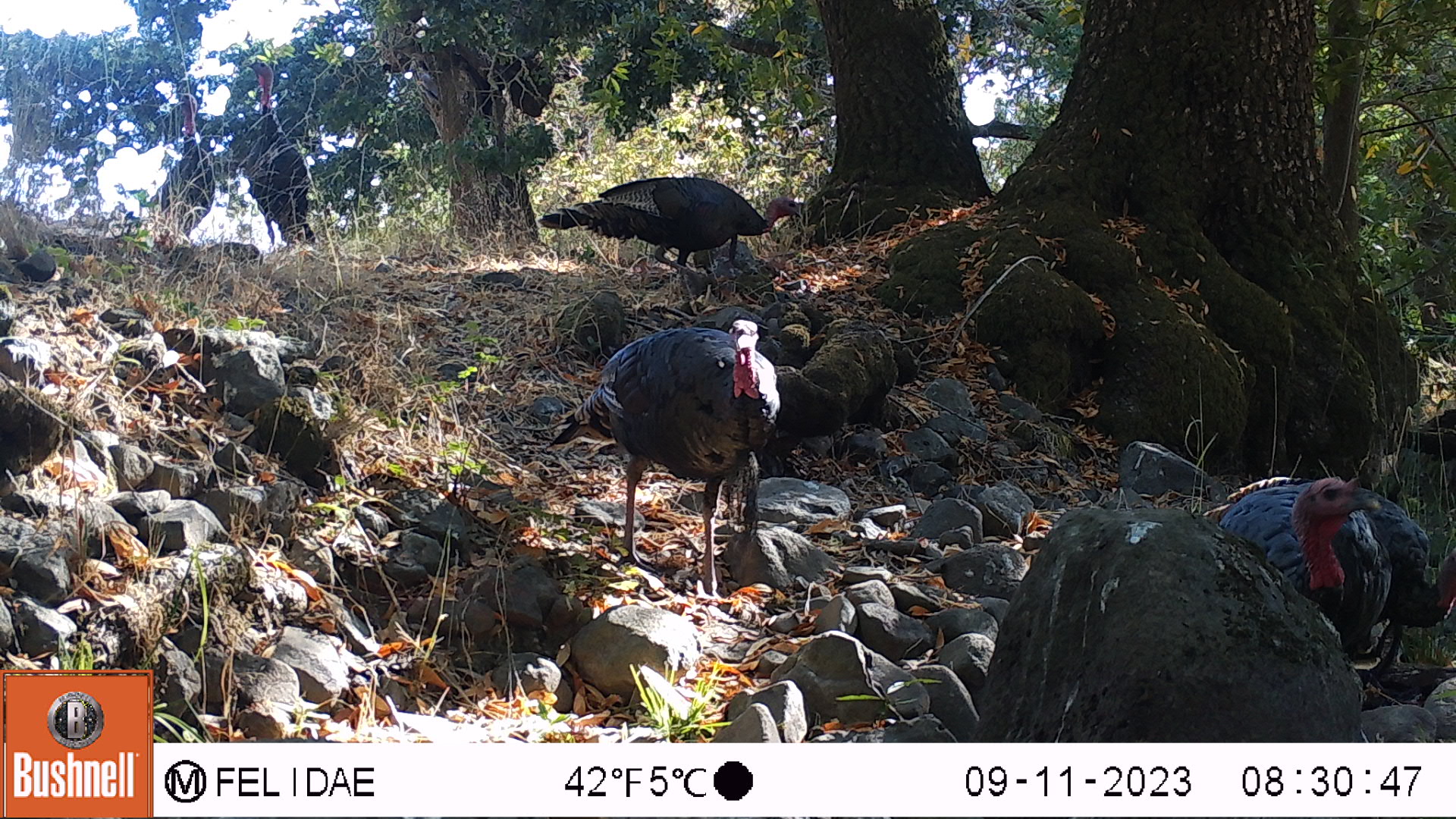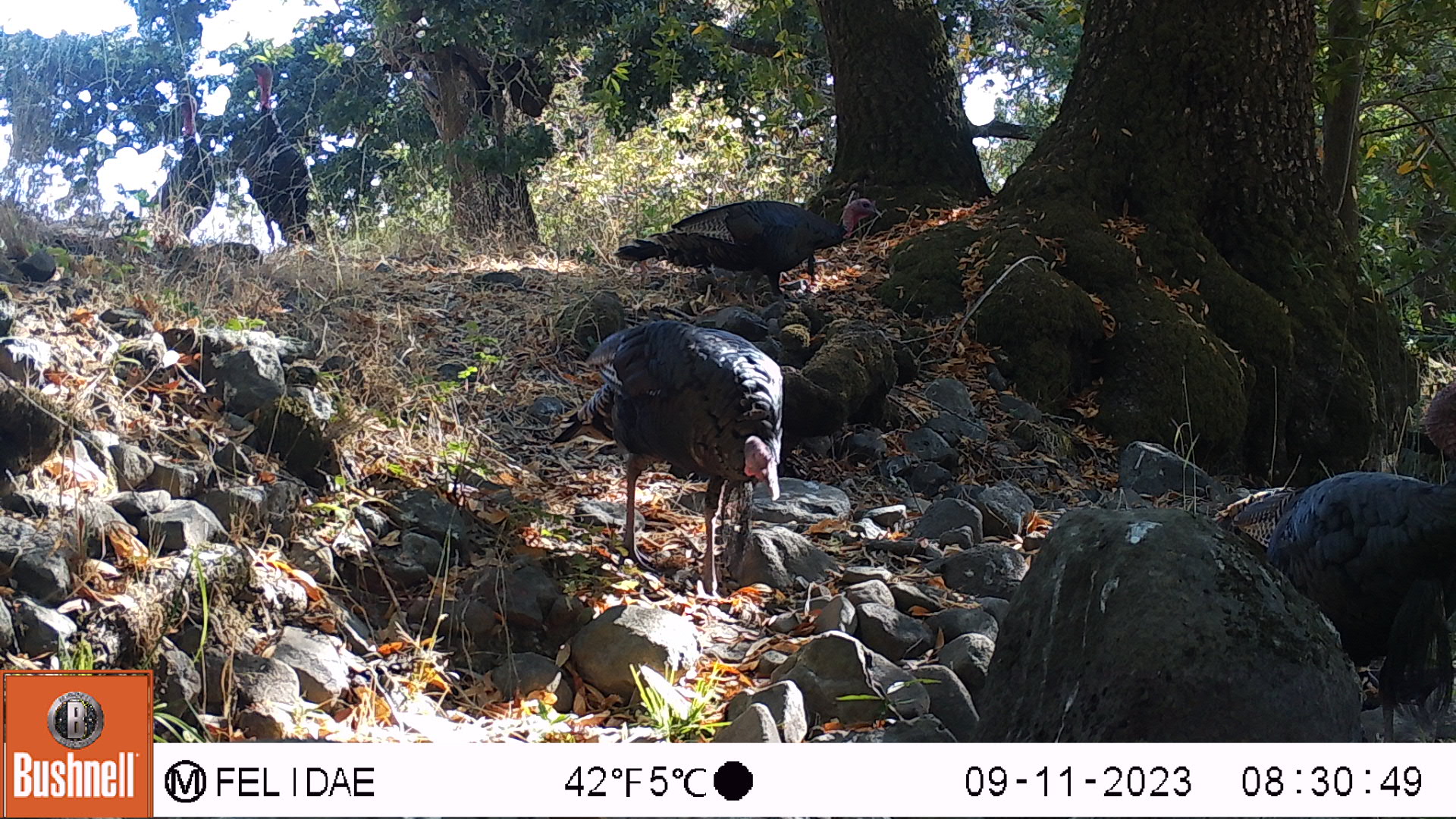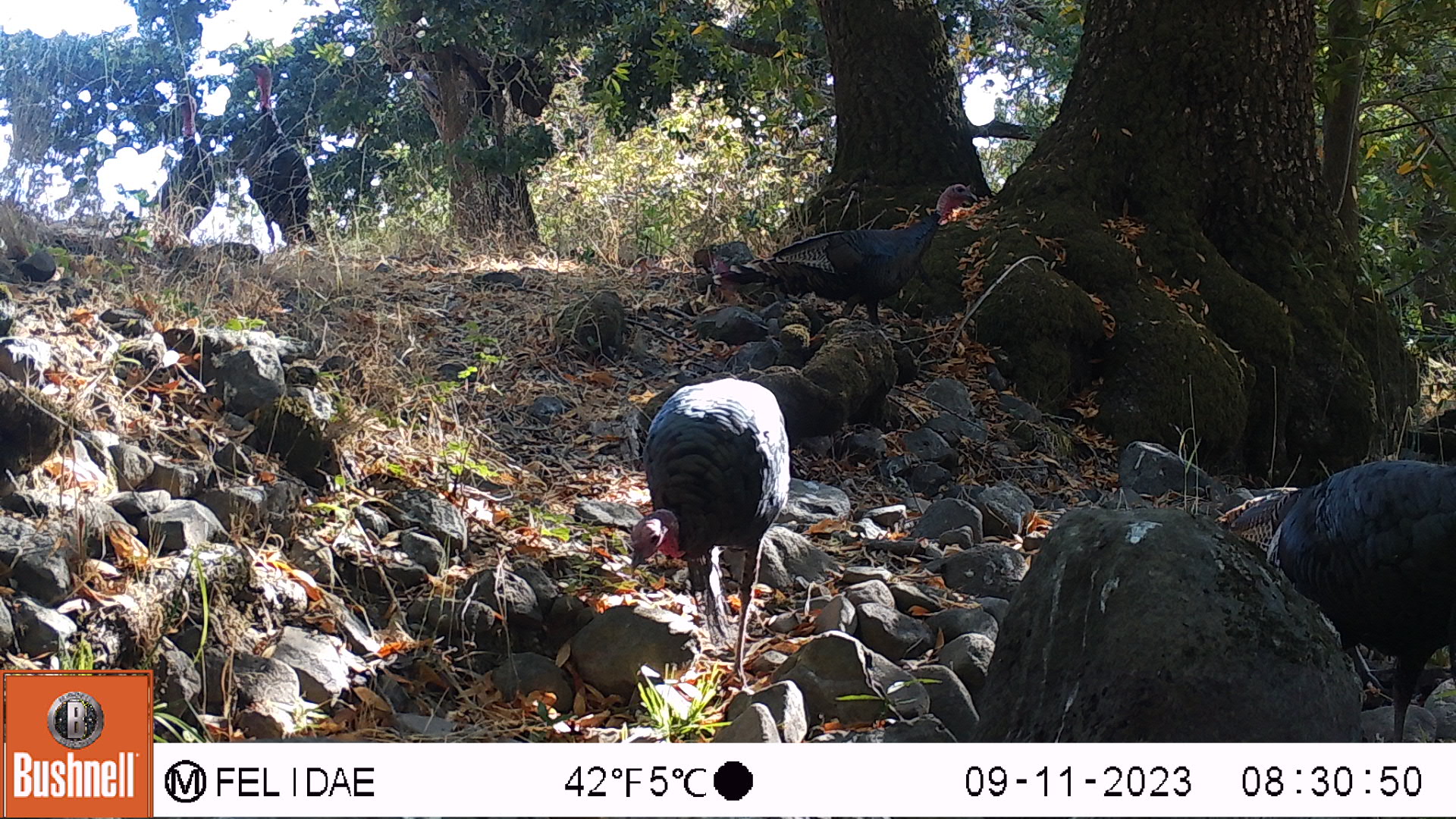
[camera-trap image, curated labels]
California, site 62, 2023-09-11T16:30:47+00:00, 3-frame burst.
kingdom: Animalia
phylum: Chordata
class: Aves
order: Galliformes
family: Phasianidae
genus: Meleagris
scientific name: Meleagris gallopavo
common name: turkey